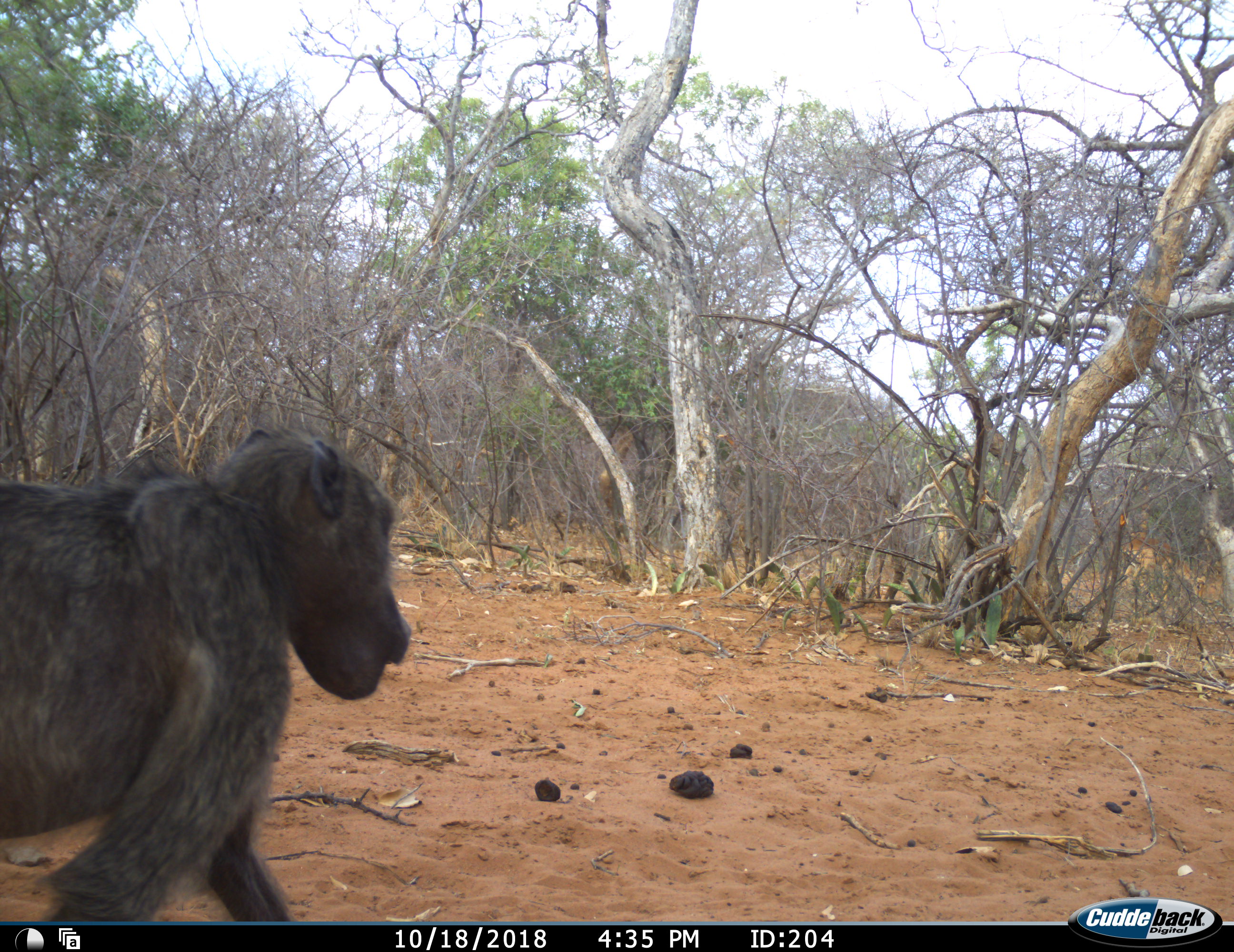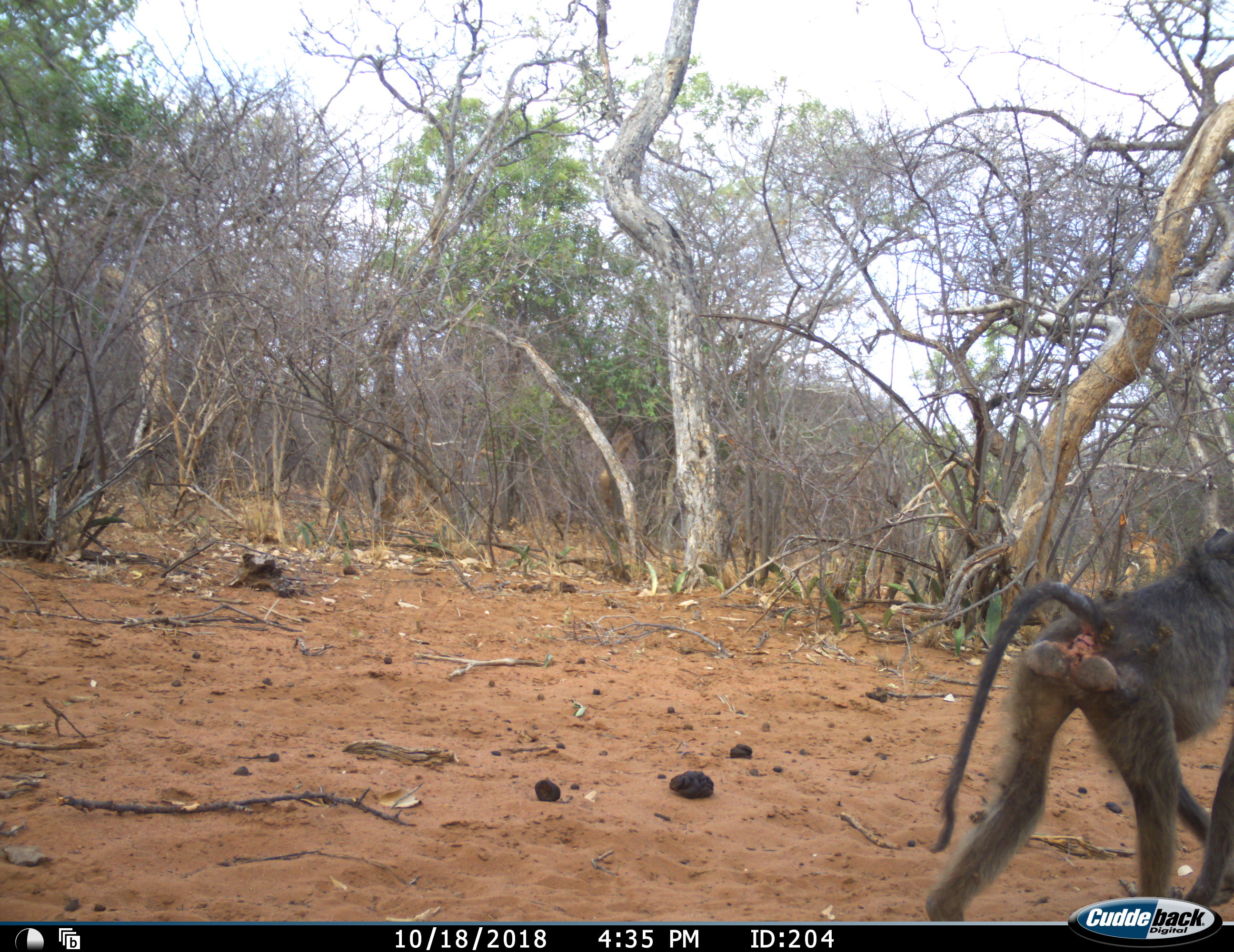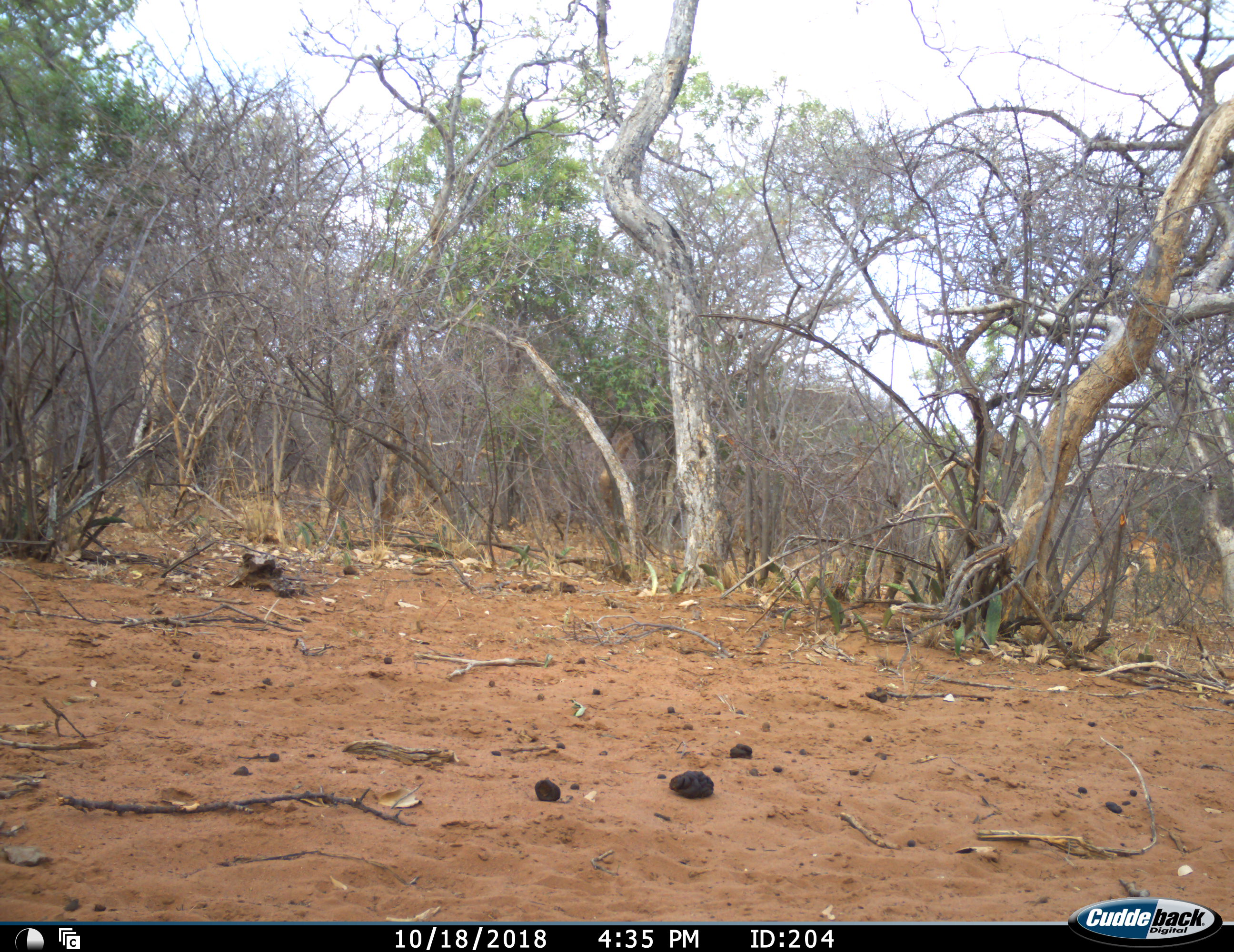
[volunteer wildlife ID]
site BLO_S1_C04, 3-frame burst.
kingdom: Animalia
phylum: Chordata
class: Mammalia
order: Primates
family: Cercopithecidae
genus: Papio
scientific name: Papio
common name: baboon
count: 1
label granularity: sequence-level